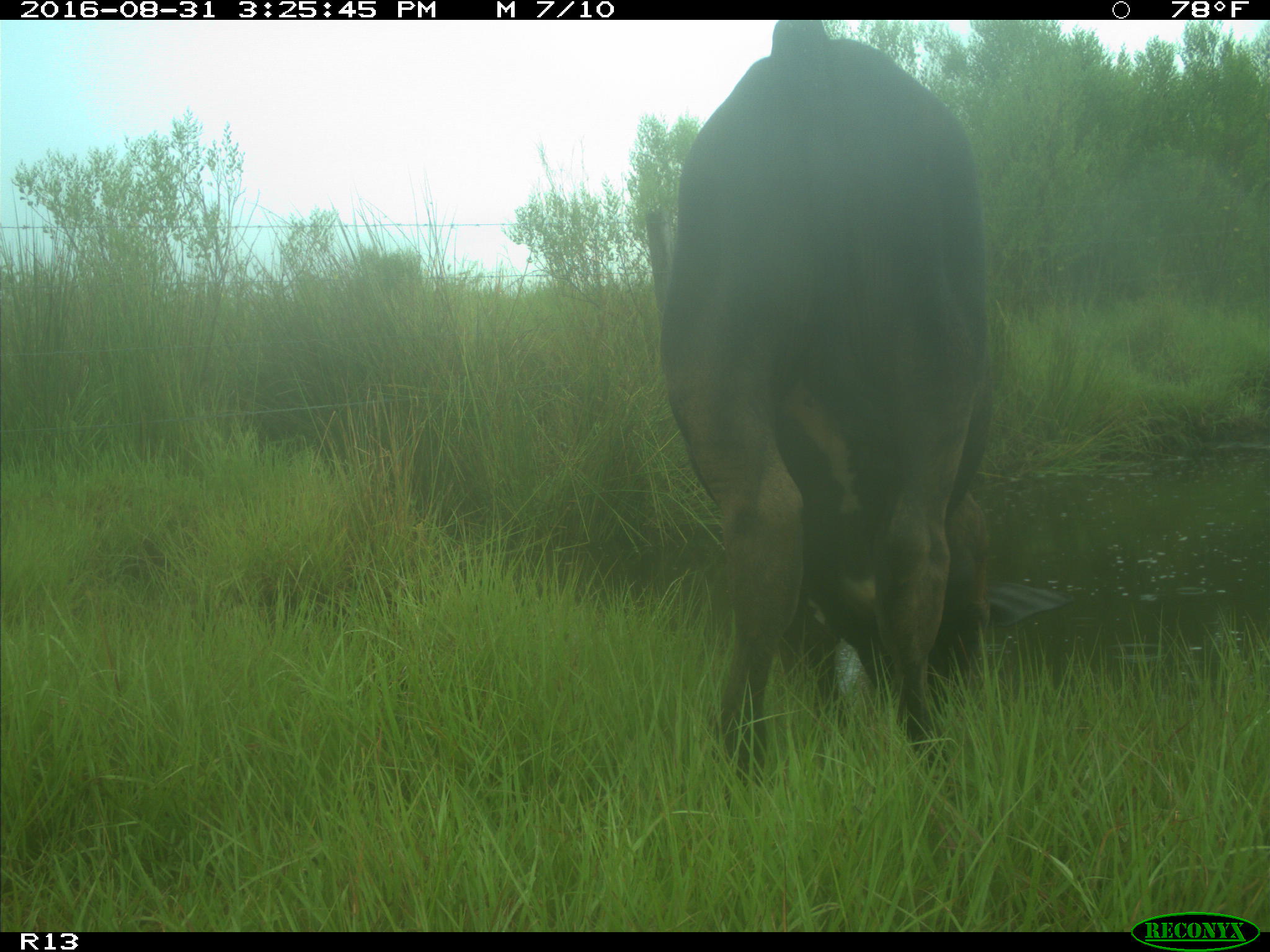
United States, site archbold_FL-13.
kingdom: Animalia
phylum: Chordata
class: Mammalia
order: Artiodactyla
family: Bovidae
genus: Bos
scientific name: Bos taurus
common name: domestic cow